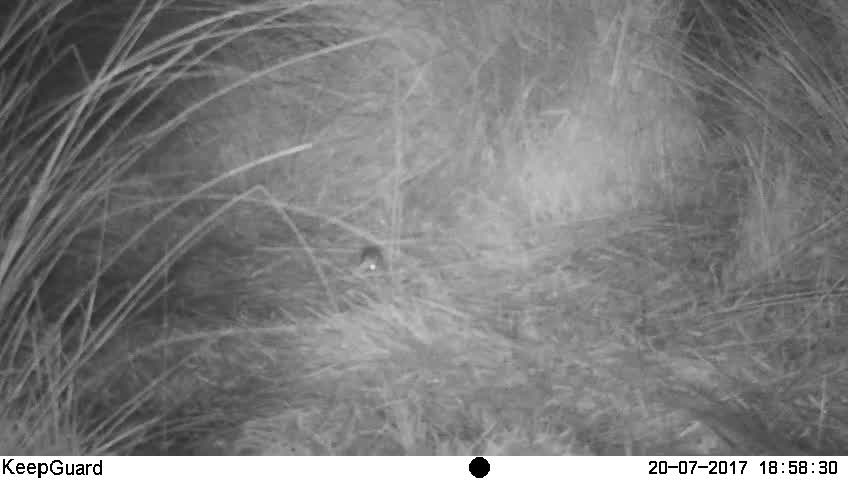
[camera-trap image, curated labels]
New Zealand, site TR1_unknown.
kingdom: Animalia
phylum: Chordata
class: Mammalia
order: Rodentia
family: Muridae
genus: Mus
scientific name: Mus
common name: mouse